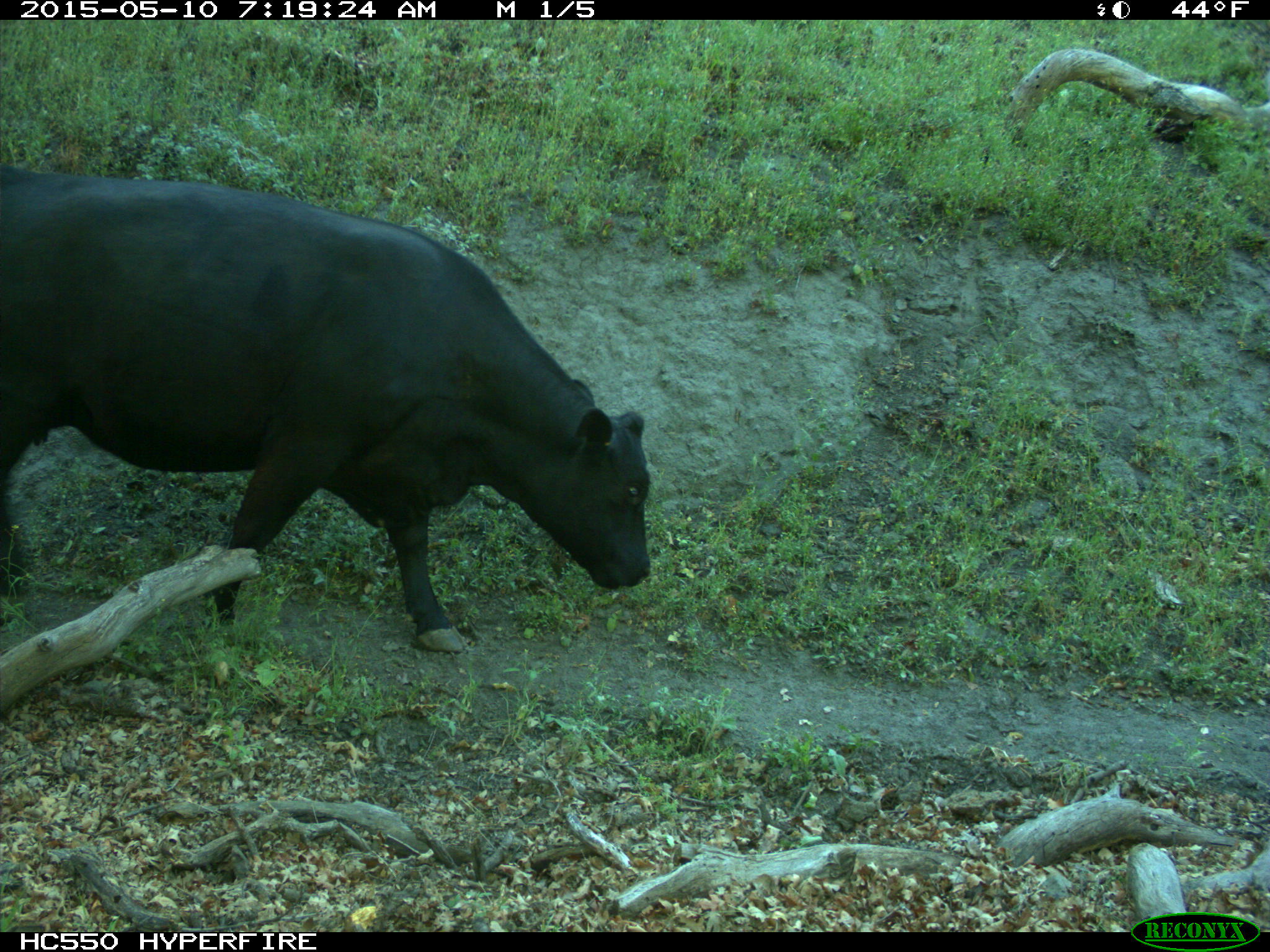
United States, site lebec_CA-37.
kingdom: Animalia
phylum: Chordata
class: Mammalia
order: Artiodactyla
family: Bovidae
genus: Bos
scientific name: Bos taurus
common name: domestic cow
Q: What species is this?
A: Bos taurus (domestic cow).